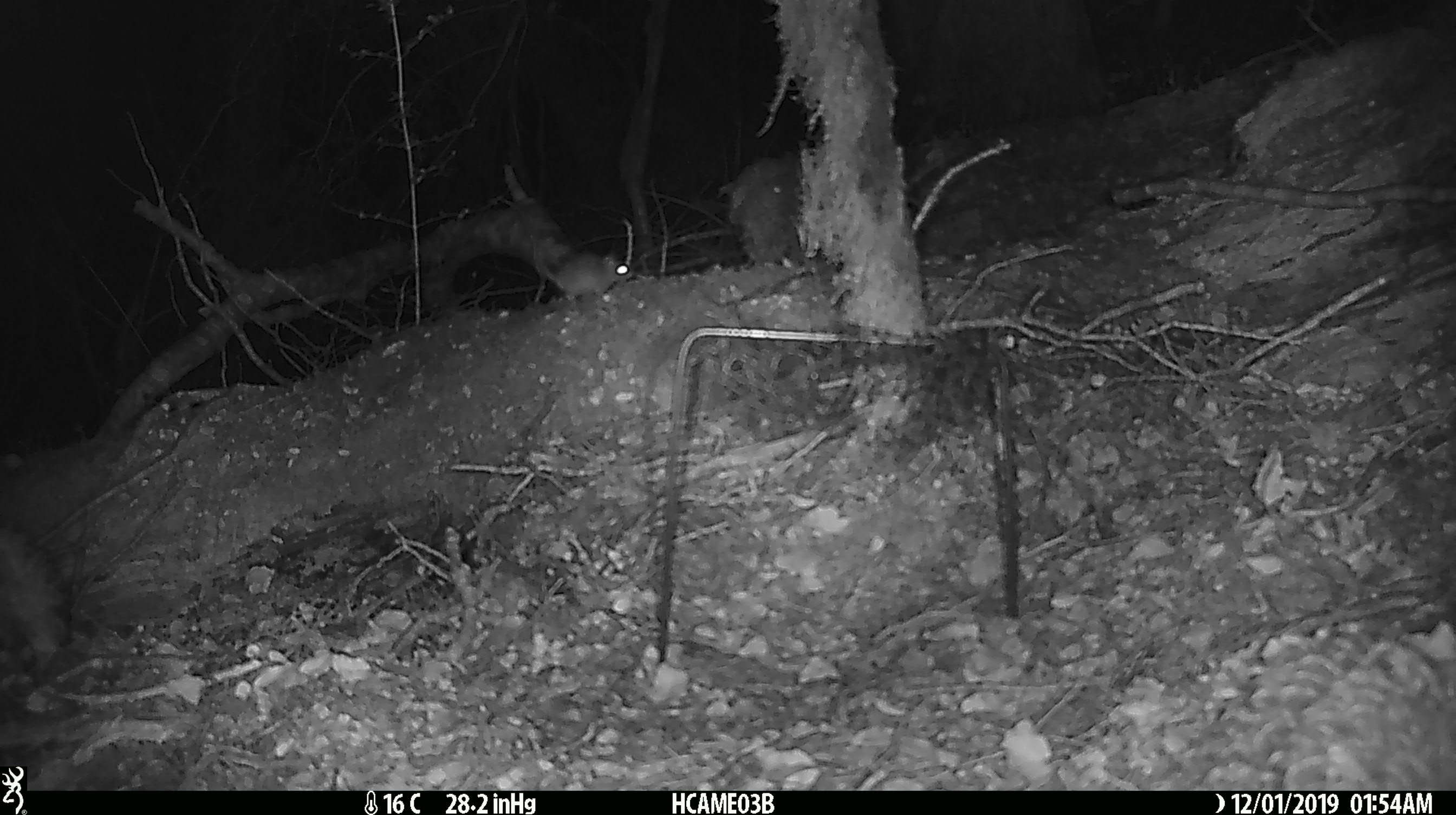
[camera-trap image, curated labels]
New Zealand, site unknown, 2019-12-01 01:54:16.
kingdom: Animalia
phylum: Chordata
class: Mammalia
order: Rodentia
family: Muridae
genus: Mus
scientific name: Mus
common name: mouse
Mouse (Mus).